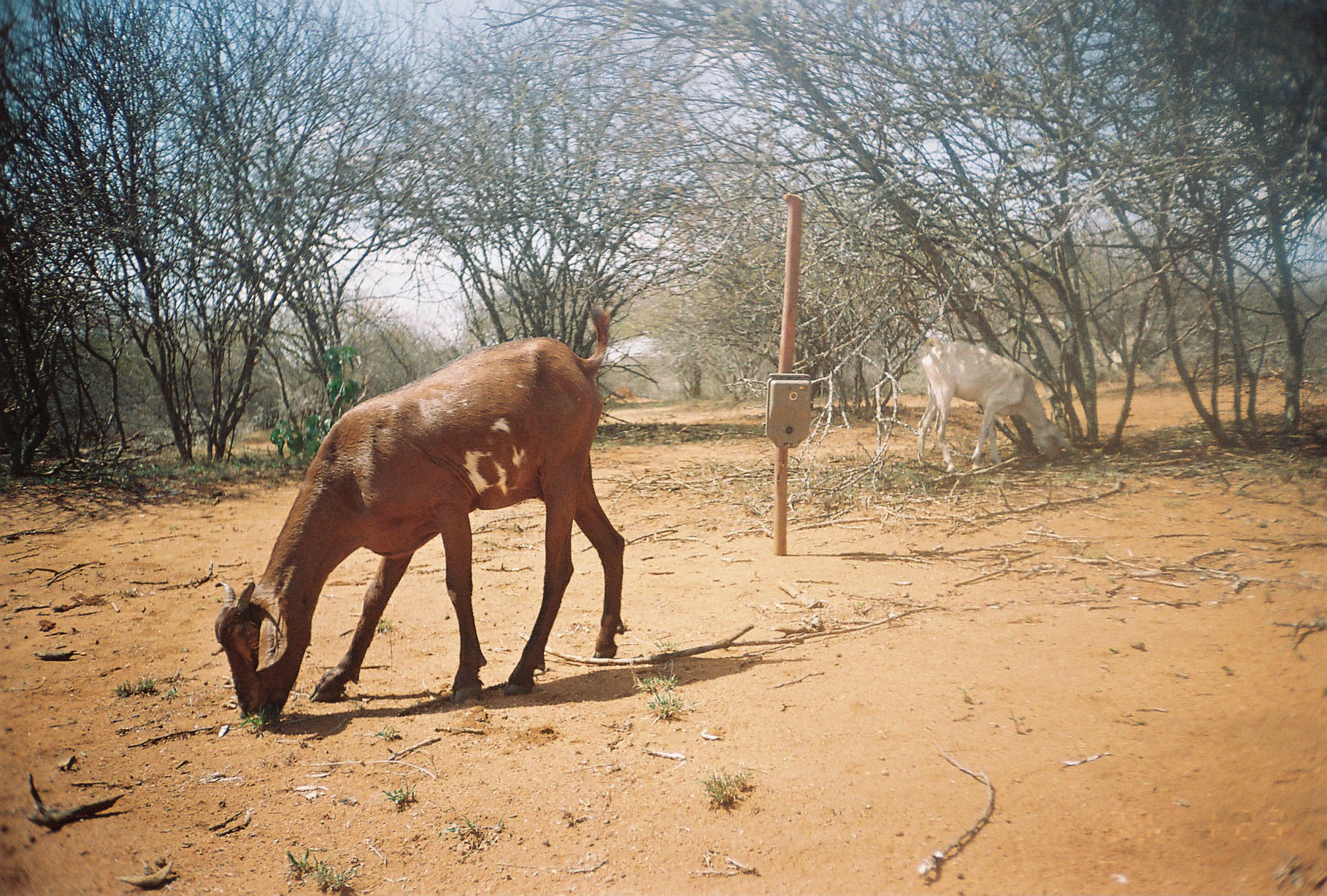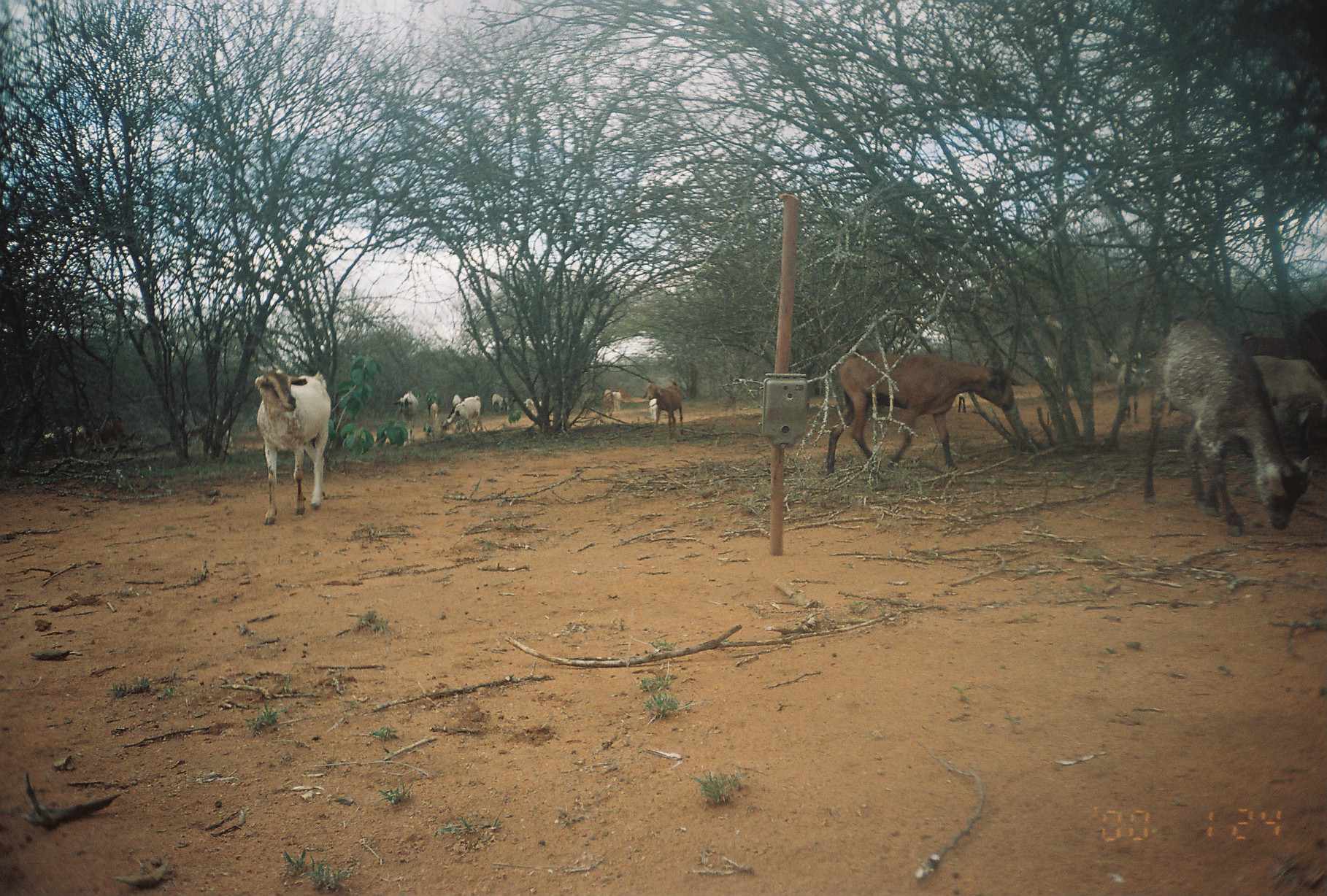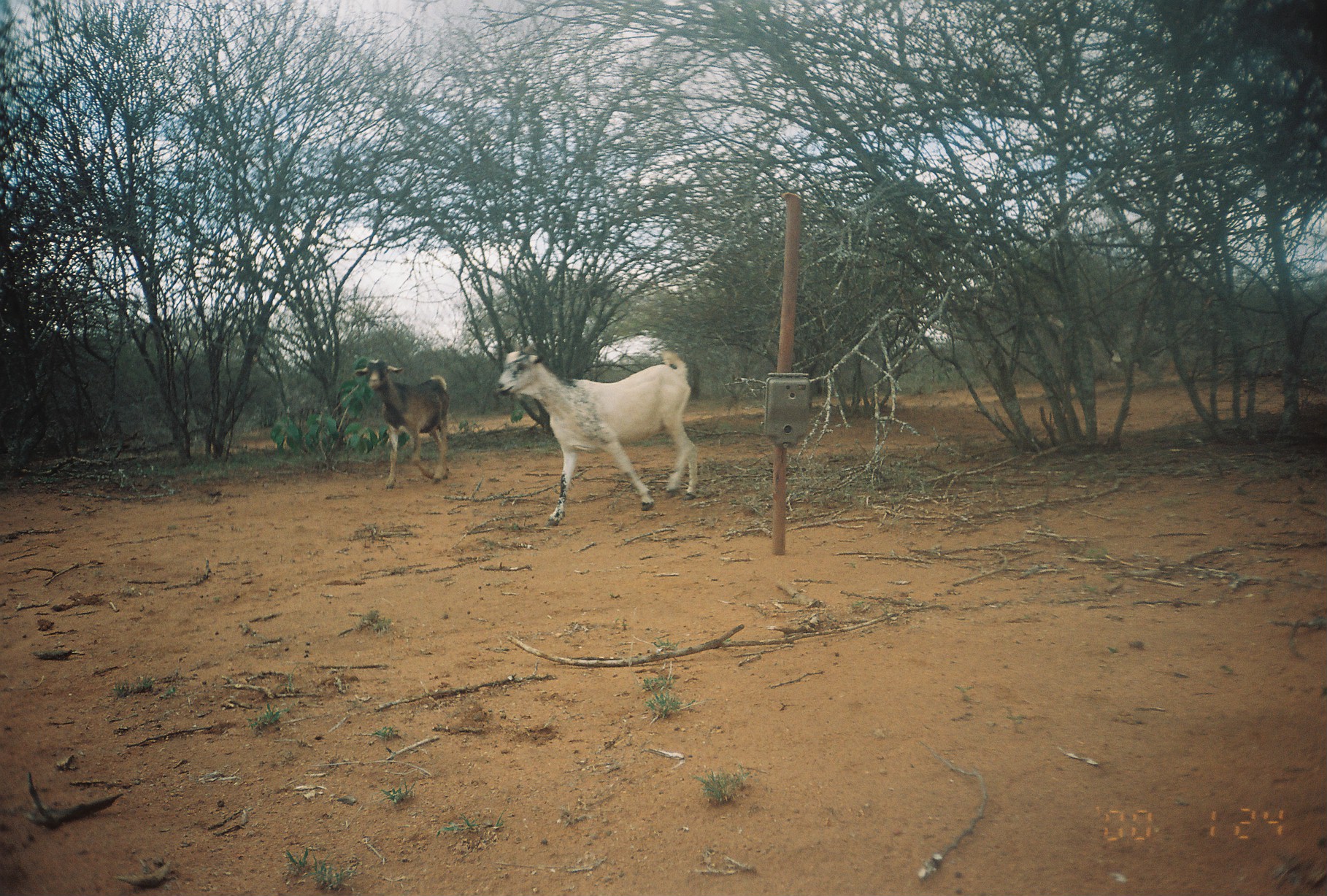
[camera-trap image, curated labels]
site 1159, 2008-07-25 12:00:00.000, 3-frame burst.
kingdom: Animalia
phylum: Chordata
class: Mammalia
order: Artiodactyla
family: Bovidae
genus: Capra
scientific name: Capra aegagrus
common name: wild goat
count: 2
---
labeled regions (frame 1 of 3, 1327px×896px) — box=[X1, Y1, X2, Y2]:
capra aegagrus: box=[212, 301, 626, 718]; box=[916, 334, 1070, 472]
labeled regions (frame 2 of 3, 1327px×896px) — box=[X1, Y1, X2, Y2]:
capra aegagrus: box=[1143, 312, 1313, 538]; box=[825, 344, 1025, 485]; box=[255, 370, 331, 525]; box=[1237, 299, 1326, 378]; box=[1251, 351, 1327, 440]; box=[1105, 342, 1155, 422]; box=[642, 379, 684, 442]; box=[178, 406, 233, 454]; box=[440, 395, 481, 442]; box=[87, 411, 130, 451]; box=[393, 389, 418, 446]; box=[602, 385, 649, 411]; box=[43, 425, 90, 442]; box=[491, 393, 515, 416]; box=[425, 388, 438, 421]; box=[953, 395, 974, 415]; box=[646, 397, 659, 420]; box=[523, 397, 544, 411]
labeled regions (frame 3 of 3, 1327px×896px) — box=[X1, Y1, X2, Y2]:
capra aegagrus: box=[494, 345, 699, 525]; box=[353, 357, 451, 489]